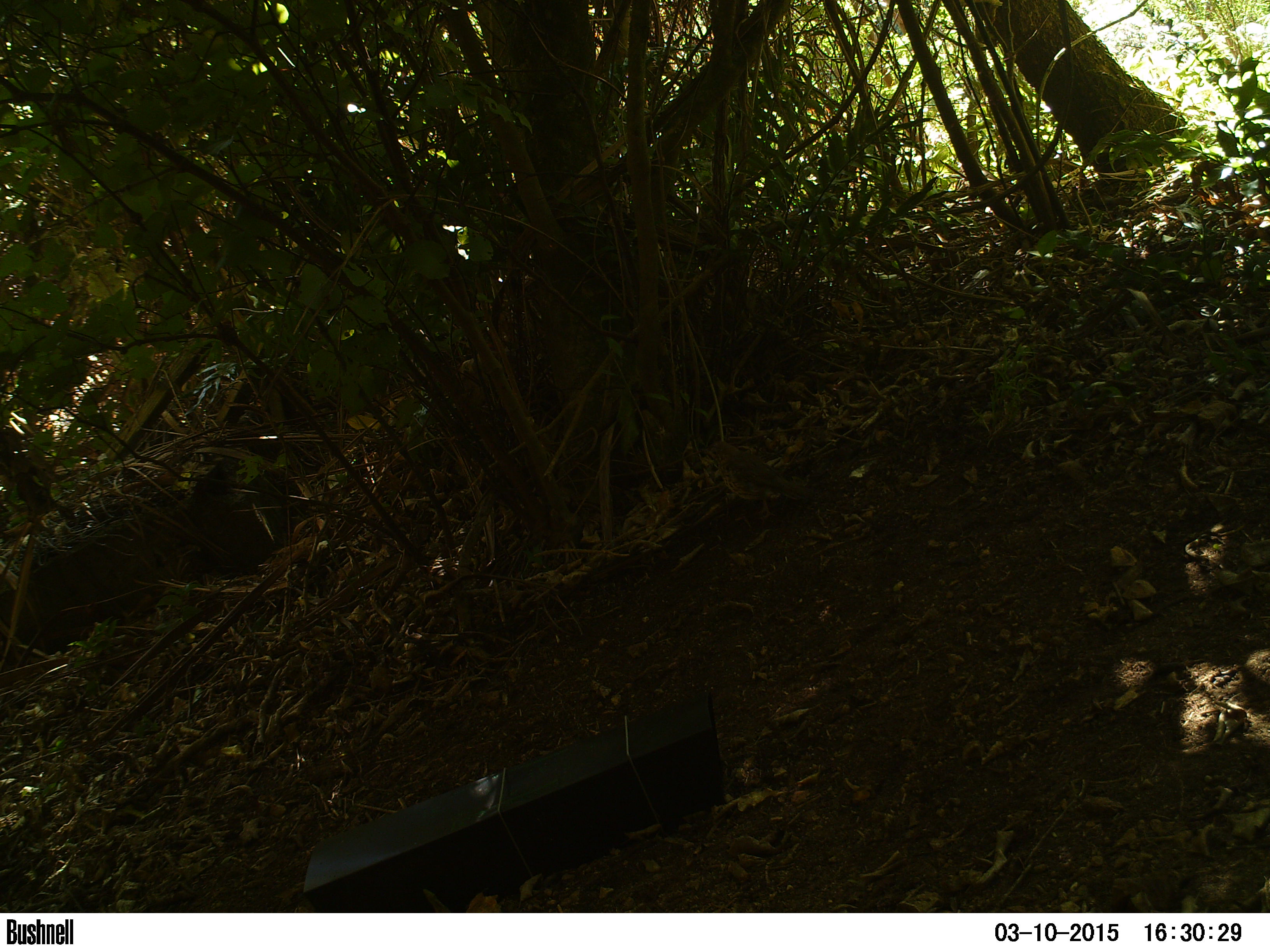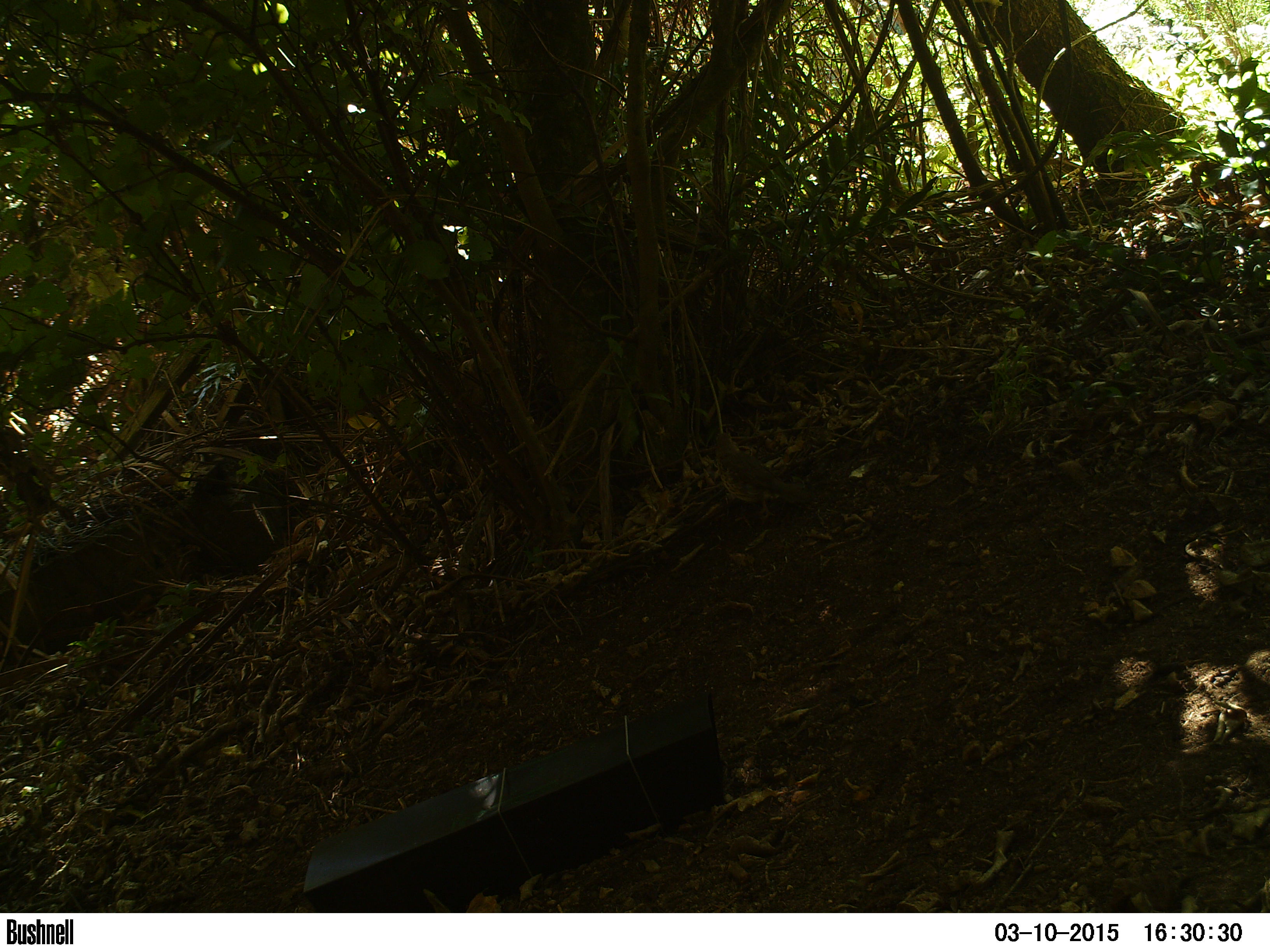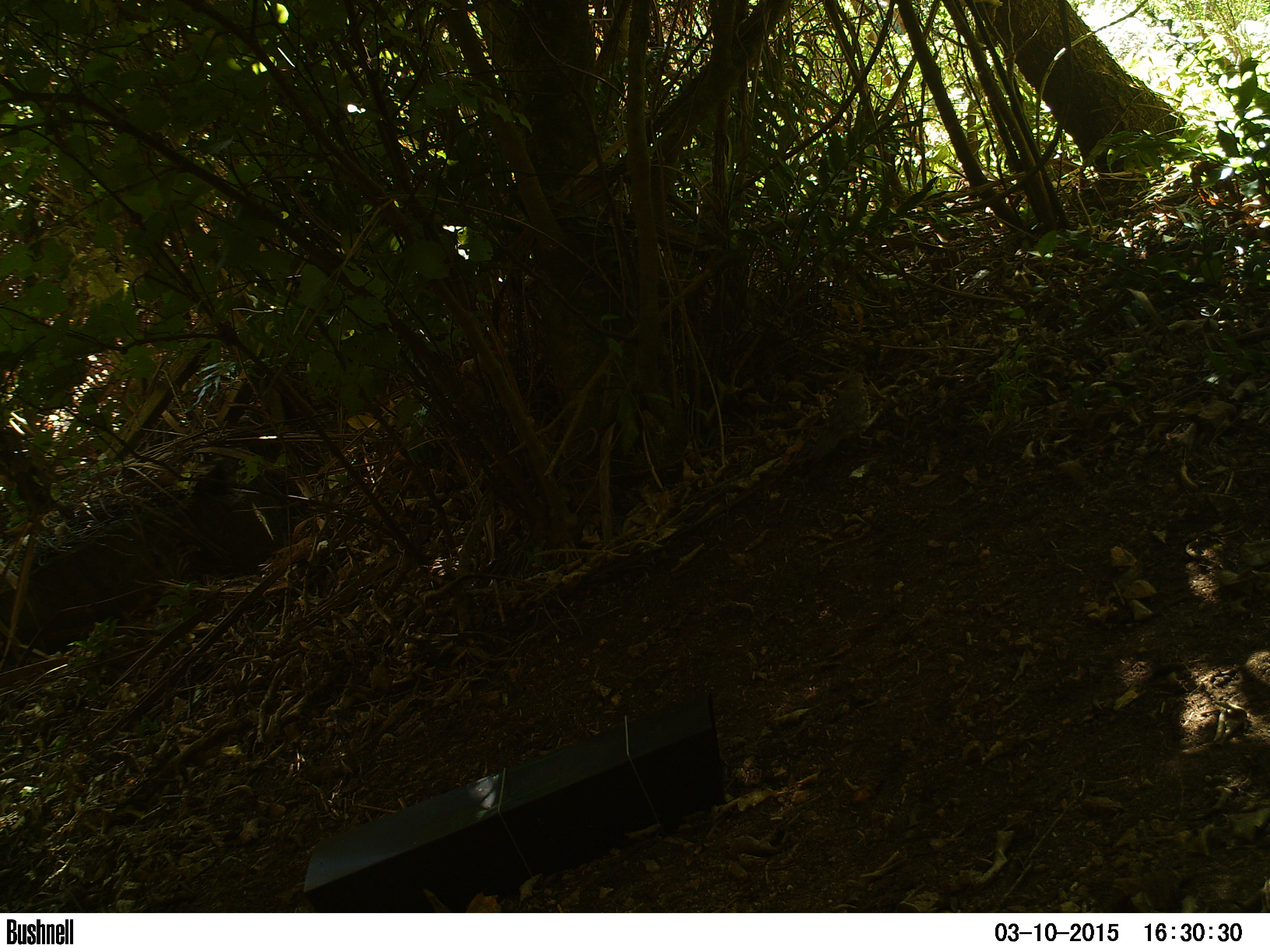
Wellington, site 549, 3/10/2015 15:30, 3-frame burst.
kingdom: Animalia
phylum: Chordata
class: Aves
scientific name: Aves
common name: bird